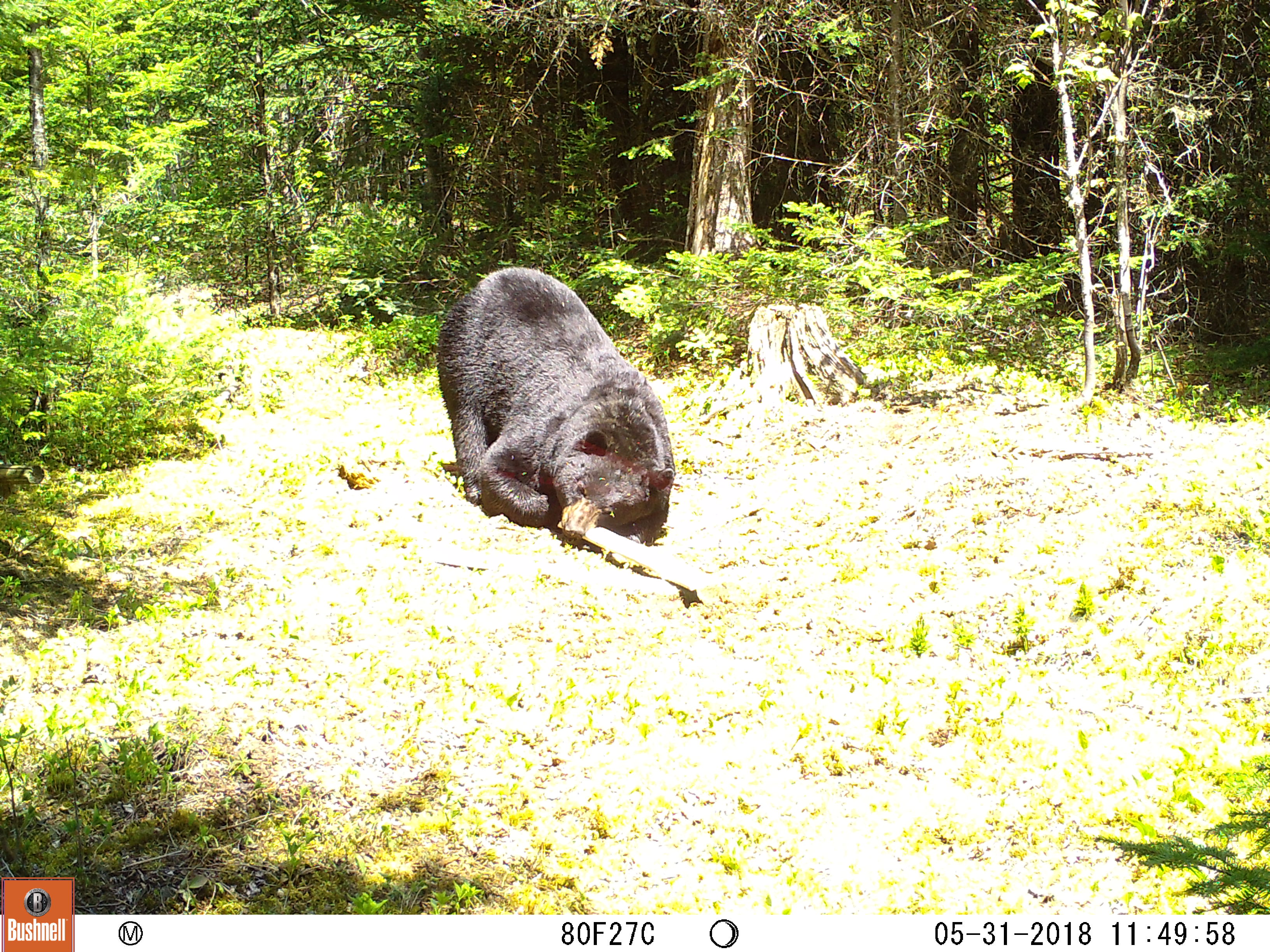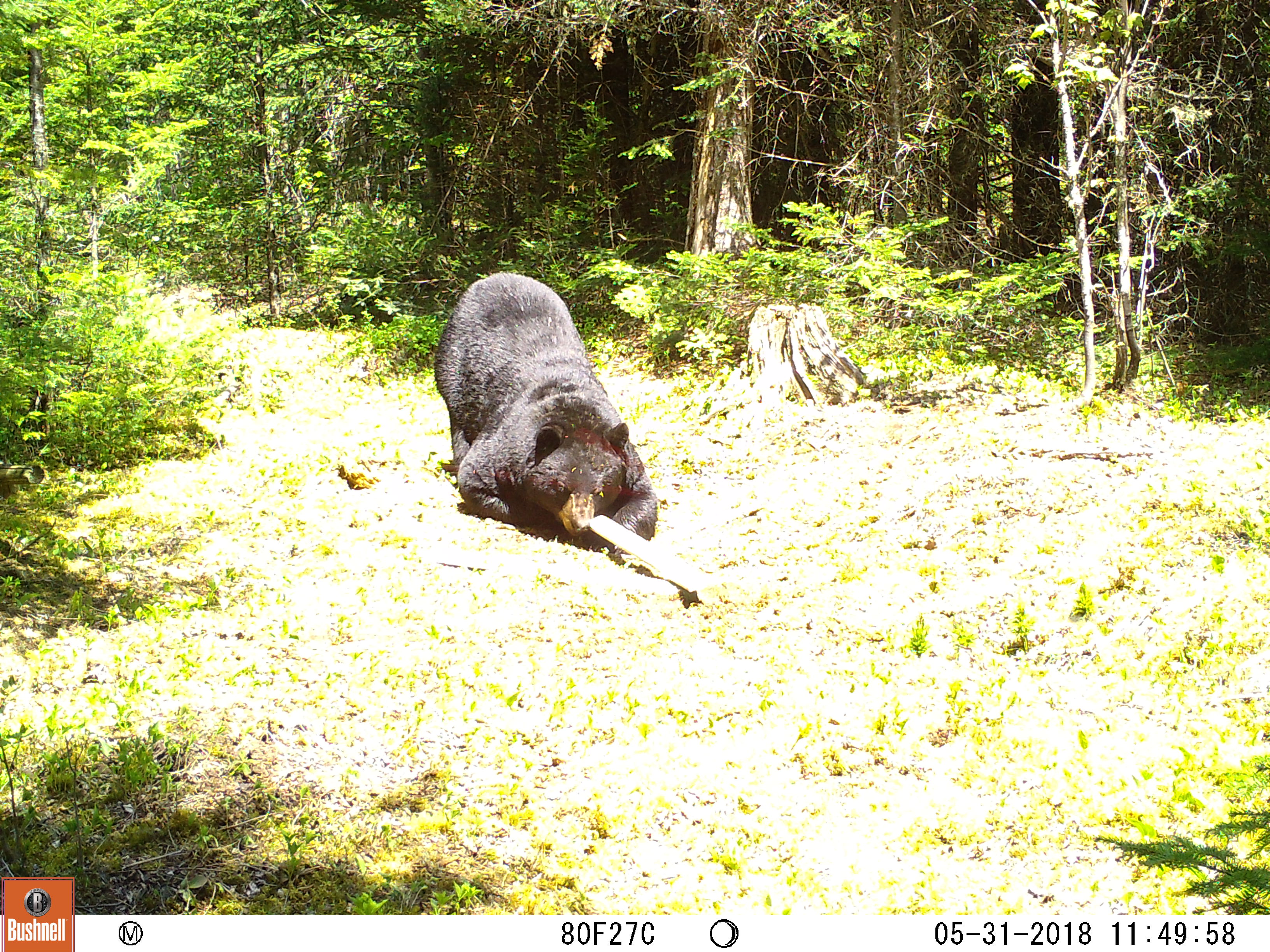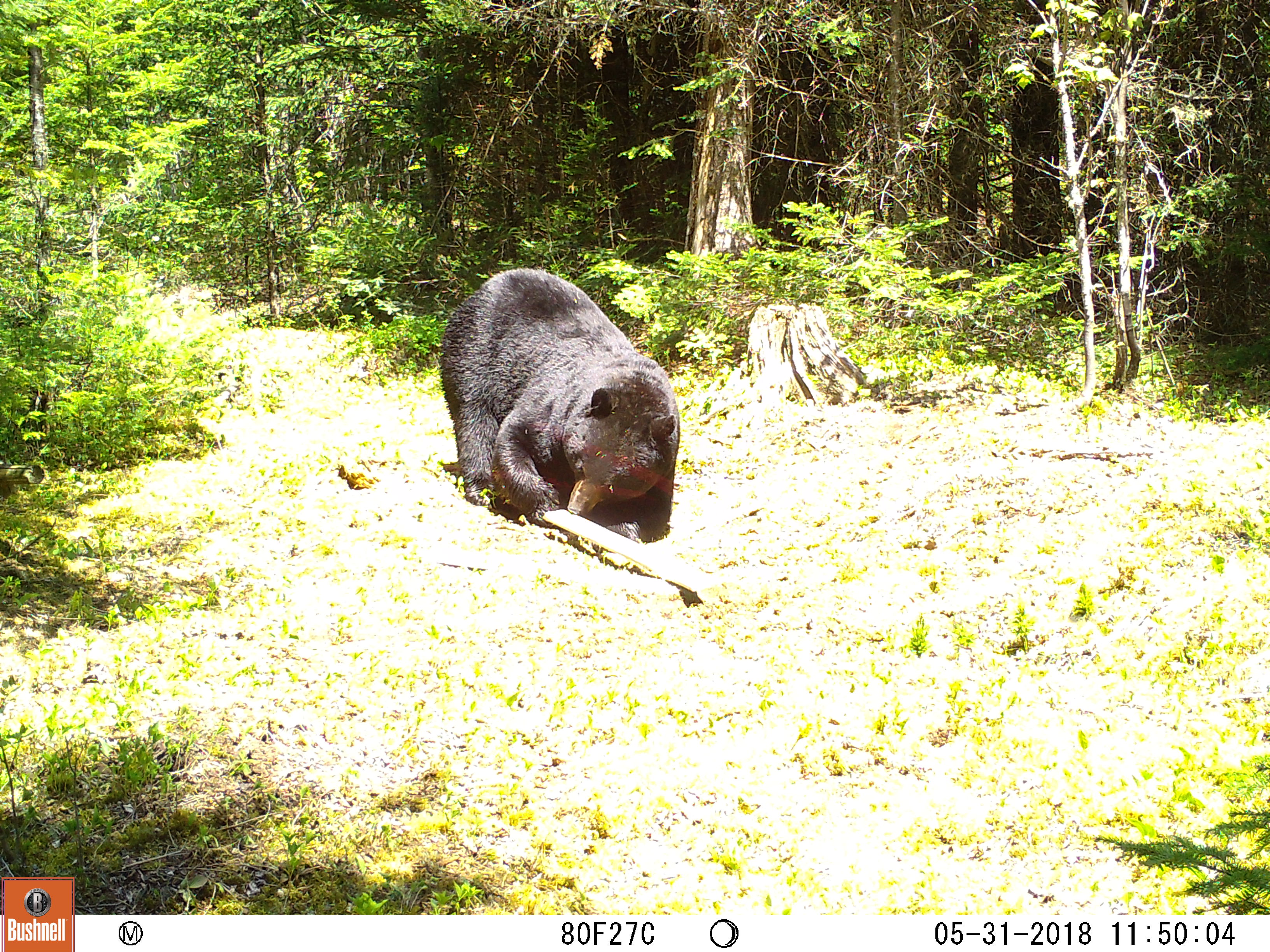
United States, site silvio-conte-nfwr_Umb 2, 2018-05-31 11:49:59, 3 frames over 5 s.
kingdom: Animalia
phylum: Chordata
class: Mammalia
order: Carnivora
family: Ursidae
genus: Ursus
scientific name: Ursus americanus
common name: black bear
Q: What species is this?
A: Black bear (Ursus americanus).